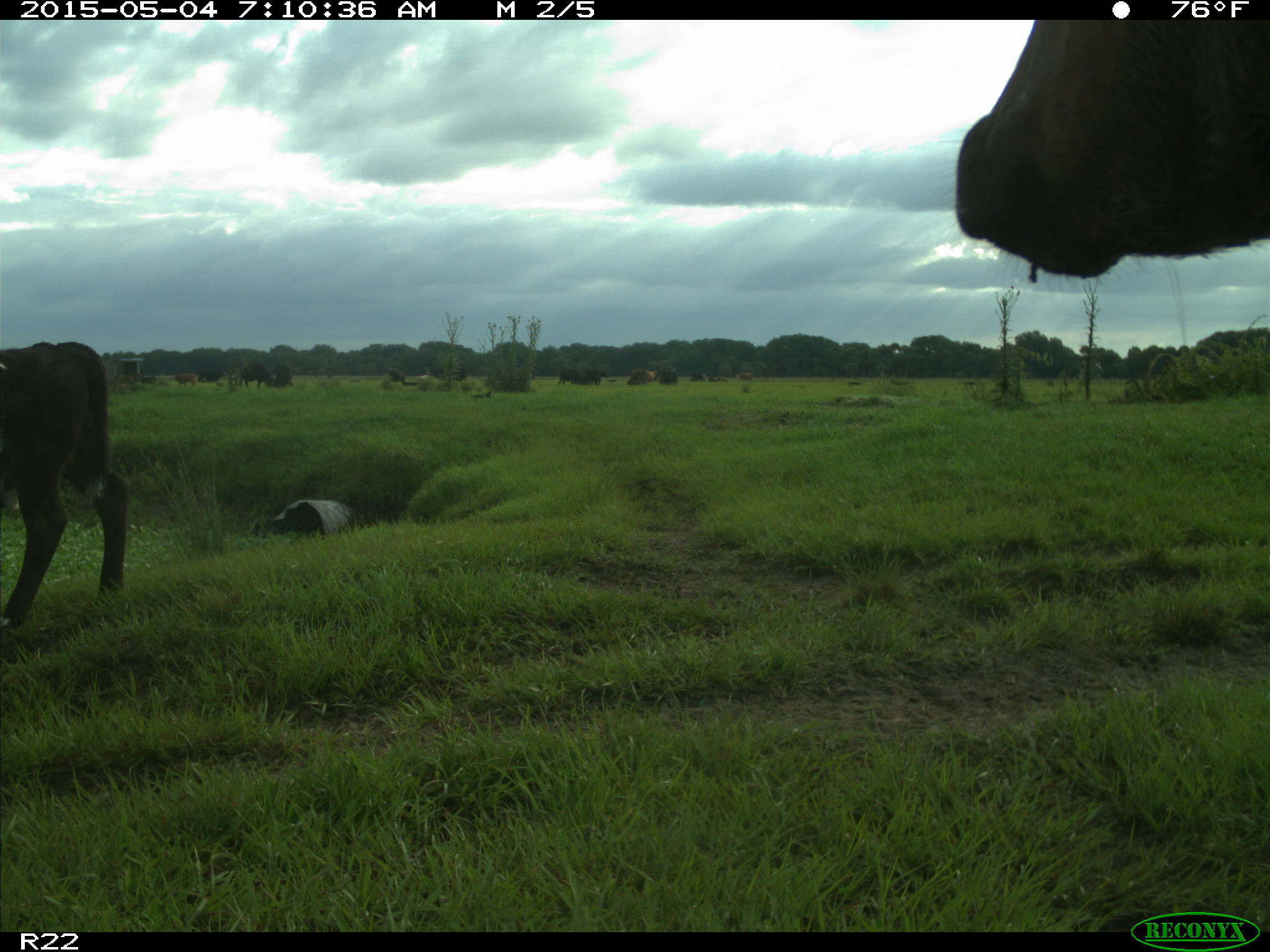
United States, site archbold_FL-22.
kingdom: Animalia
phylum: Chordata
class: Mammalia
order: Artiodactyla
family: Bovidae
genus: Bos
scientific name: Bos taurus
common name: domestic cow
Bos taurus (domestic cow).